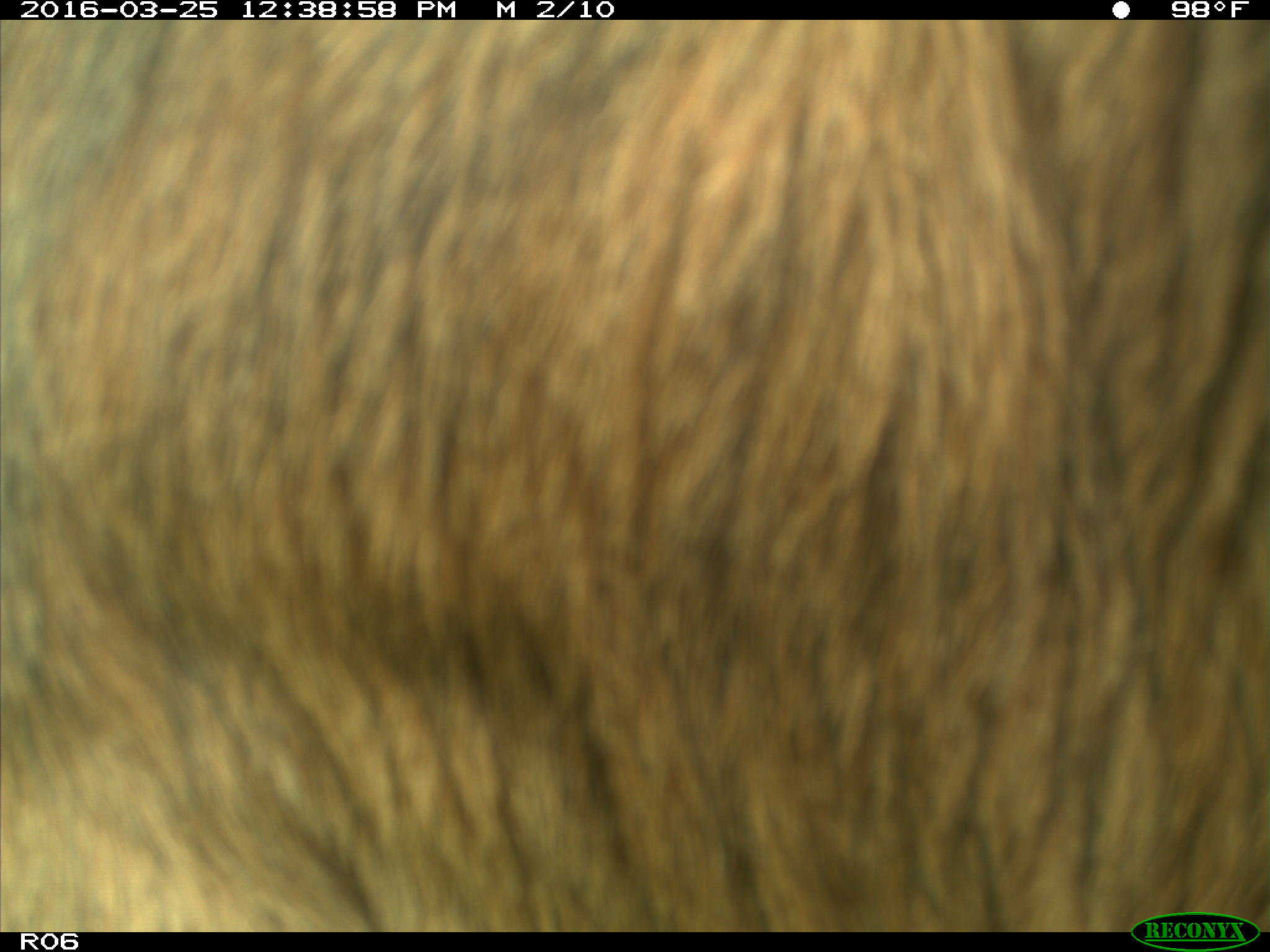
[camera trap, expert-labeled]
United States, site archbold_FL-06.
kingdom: Animalia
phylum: Chordata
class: Mammalia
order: Artiodactyla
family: Bovidae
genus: Bos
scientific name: Bos taurus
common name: domestic cow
Bos taurus (domestic cow).